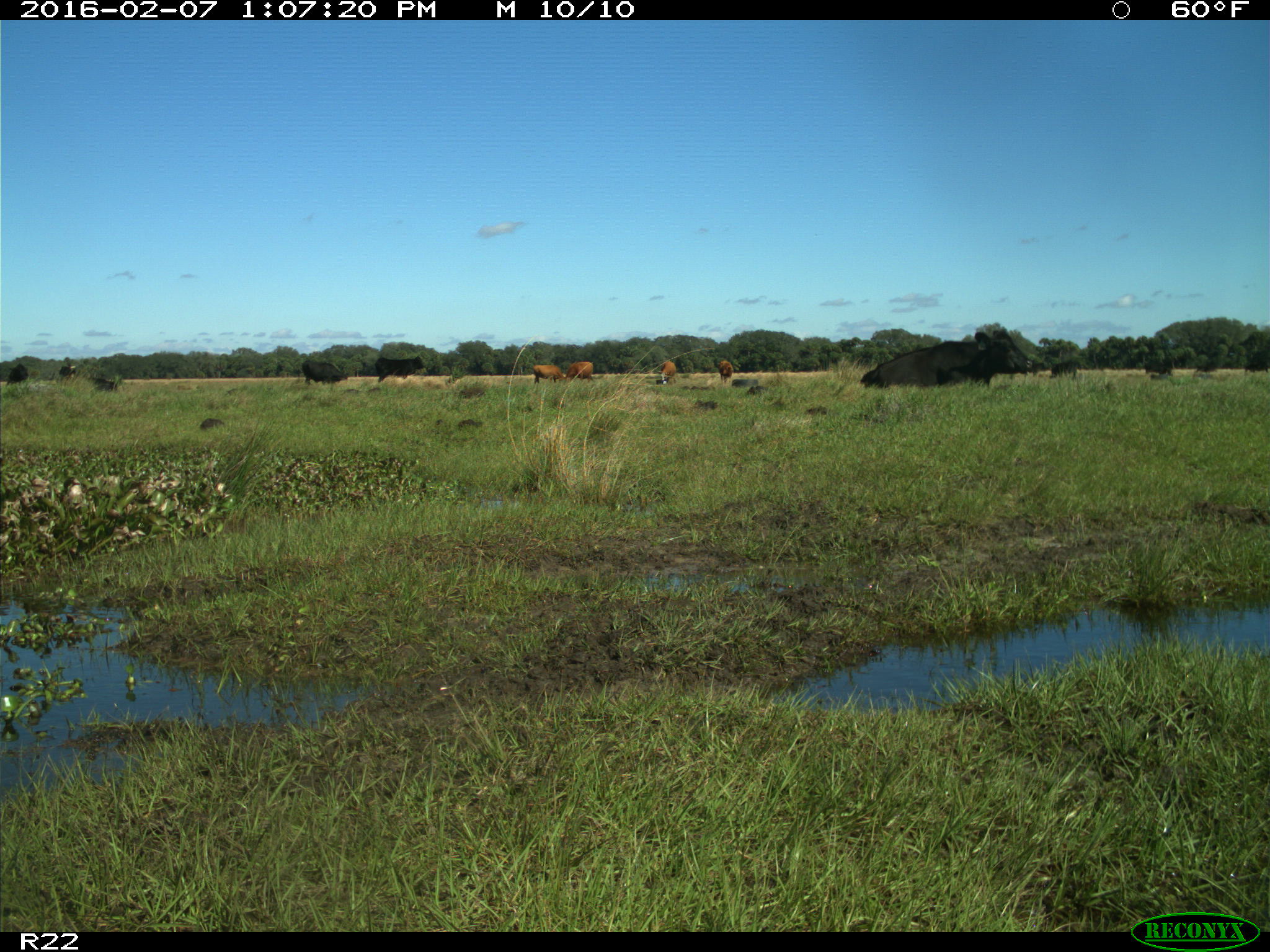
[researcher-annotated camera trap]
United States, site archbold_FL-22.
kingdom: Animalia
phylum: Chordata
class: Mammalia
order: Artiodactyla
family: Bovidae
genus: Bos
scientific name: Bos taurus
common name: domestic cow